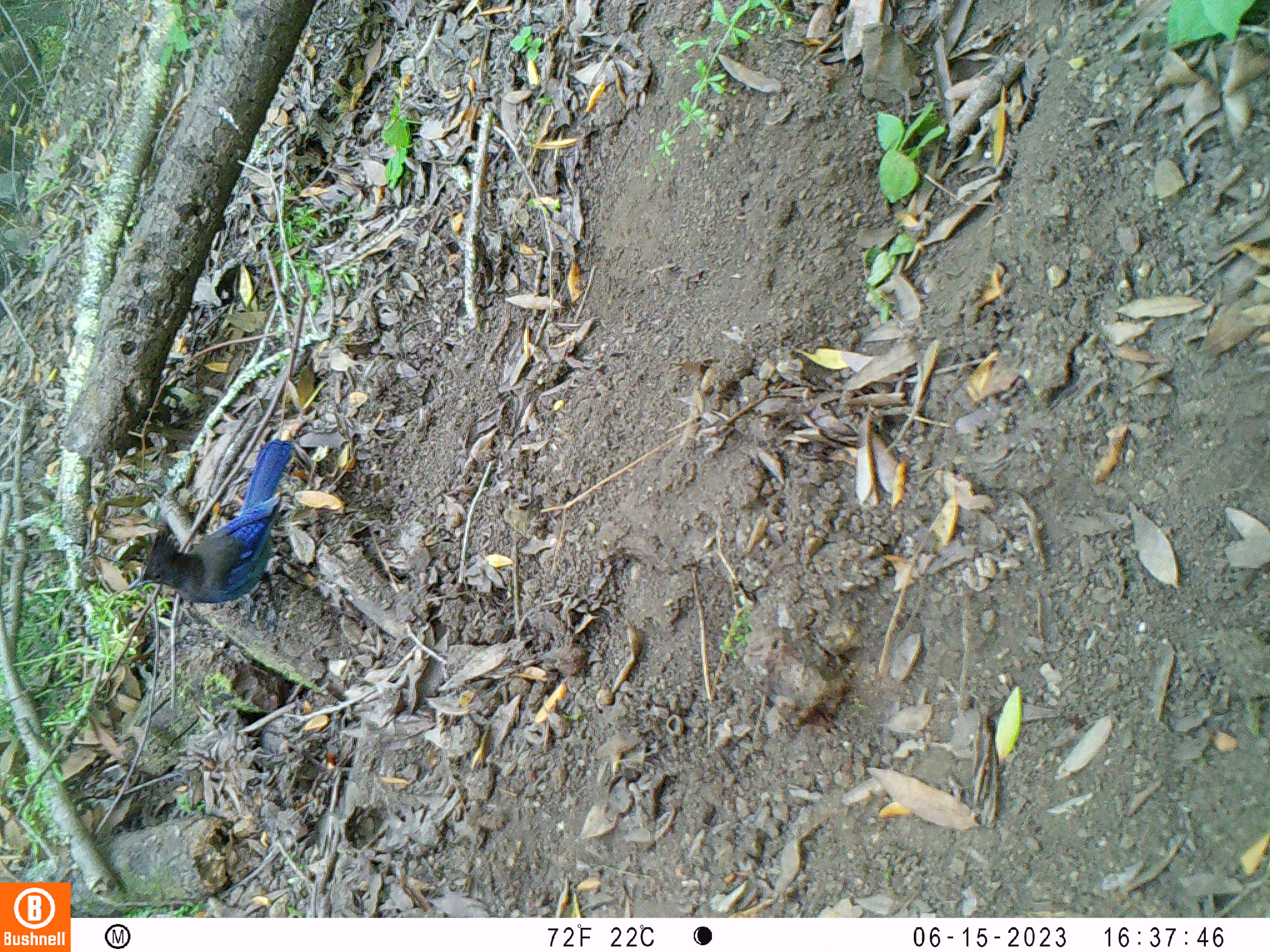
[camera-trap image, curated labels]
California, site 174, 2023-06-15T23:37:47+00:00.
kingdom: Animalia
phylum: Chordata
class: Aves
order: Passeriformes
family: Corvidae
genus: Cyanocitta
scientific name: Cyanocitta stelleri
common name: steller's jay